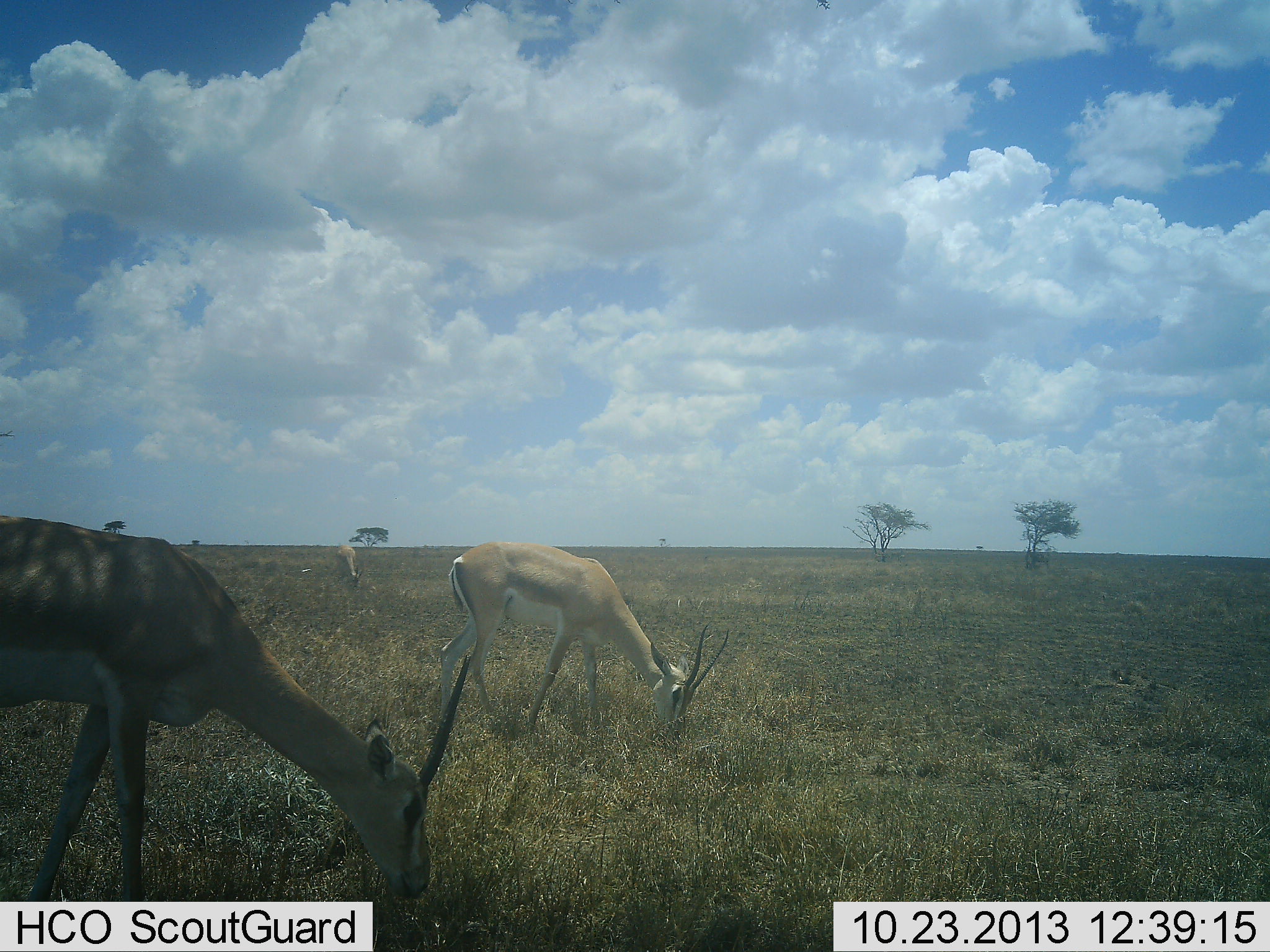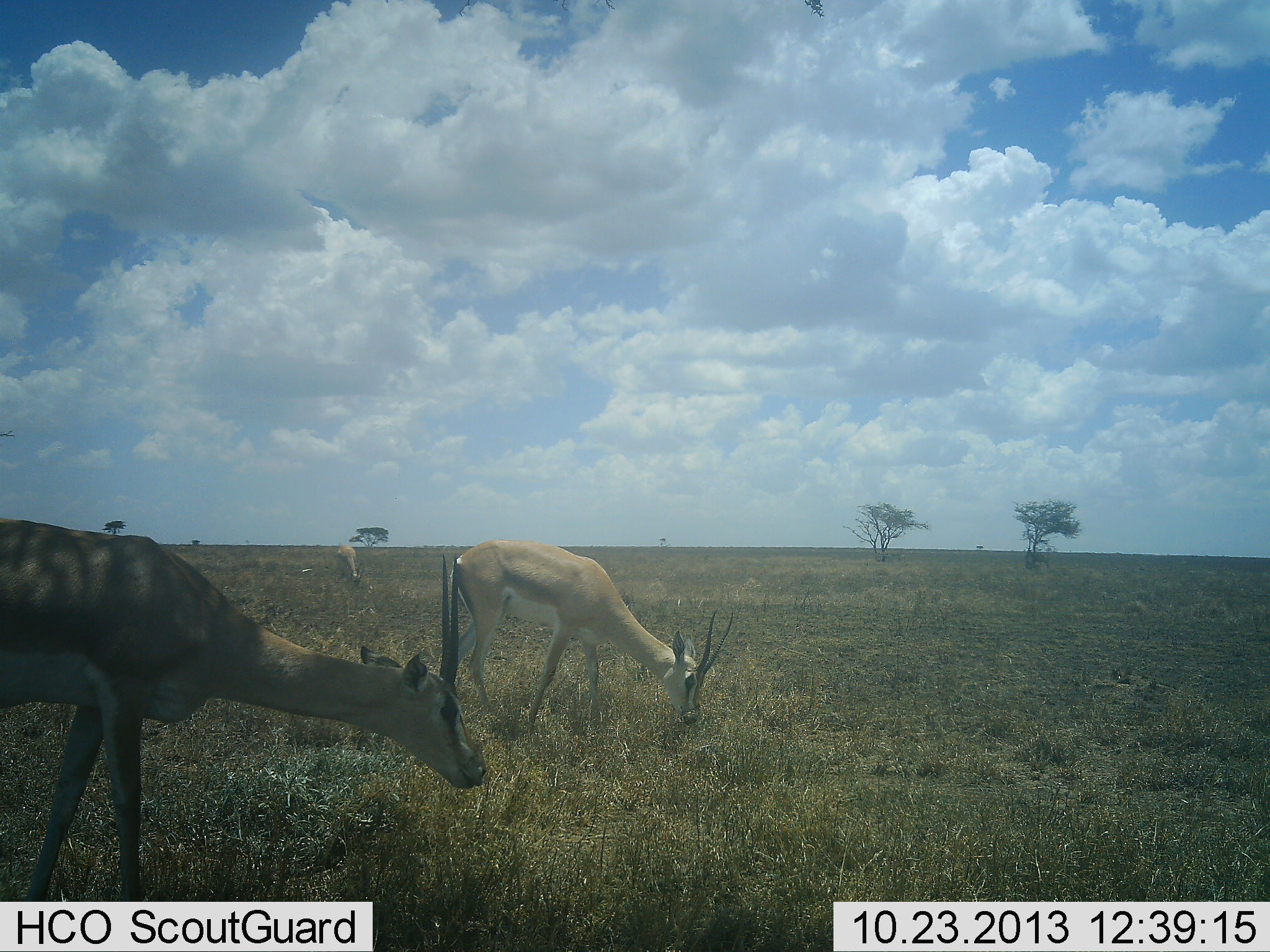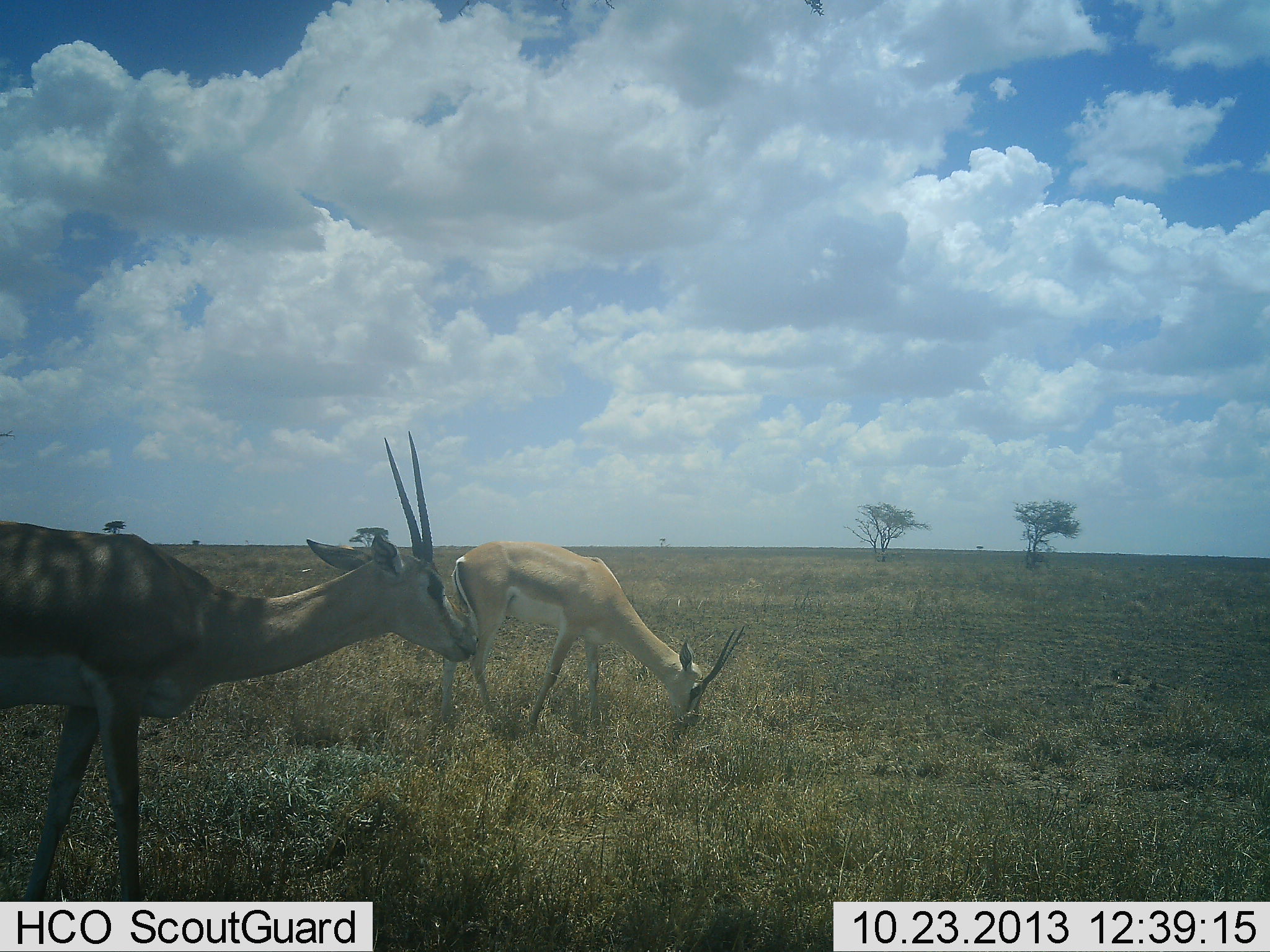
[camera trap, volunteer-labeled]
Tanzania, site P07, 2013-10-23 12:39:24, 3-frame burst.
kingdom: Animalia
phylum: Chordata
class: Mammalia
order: Artiodactyla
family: Bovidae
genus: Nanger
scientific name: Nanger granti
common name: grant's gazelle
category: gazellegrants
Gazellegrants (grant's gazelle) (Nanger granti), count 3. Behavior (volunteer vote fractions): standing 40%, resting 0%, moving 0%, interacting 0%. Young present (vote fraction): 0%. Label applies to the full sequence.